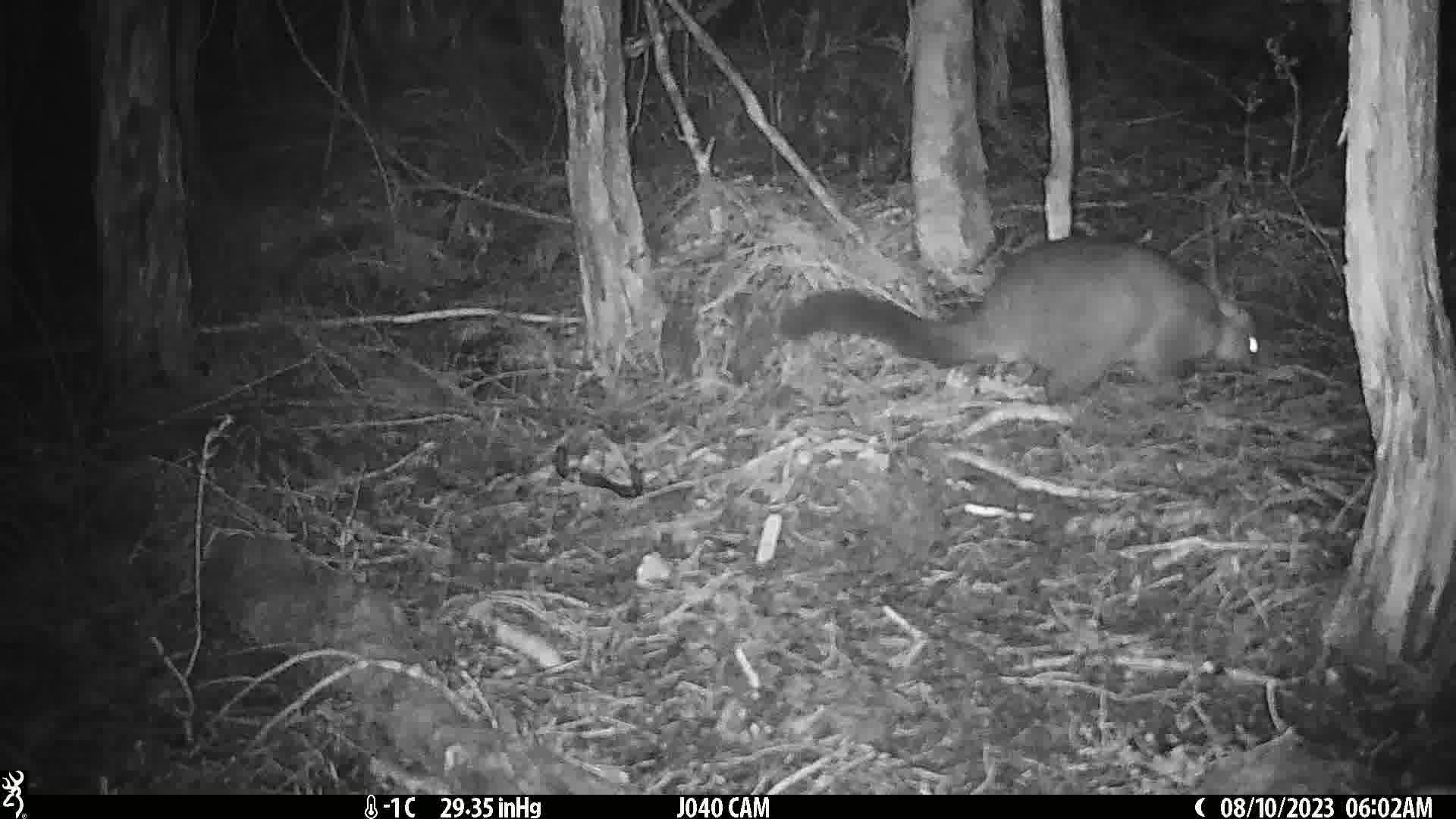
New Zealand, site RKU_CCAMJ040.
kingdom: Animalia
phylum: Chordata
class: Mammalia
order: Diprotodontia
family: Phalangeridae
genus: Trichosurus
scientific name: Trichosurus vulpecula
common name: common brushtail possum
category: possum